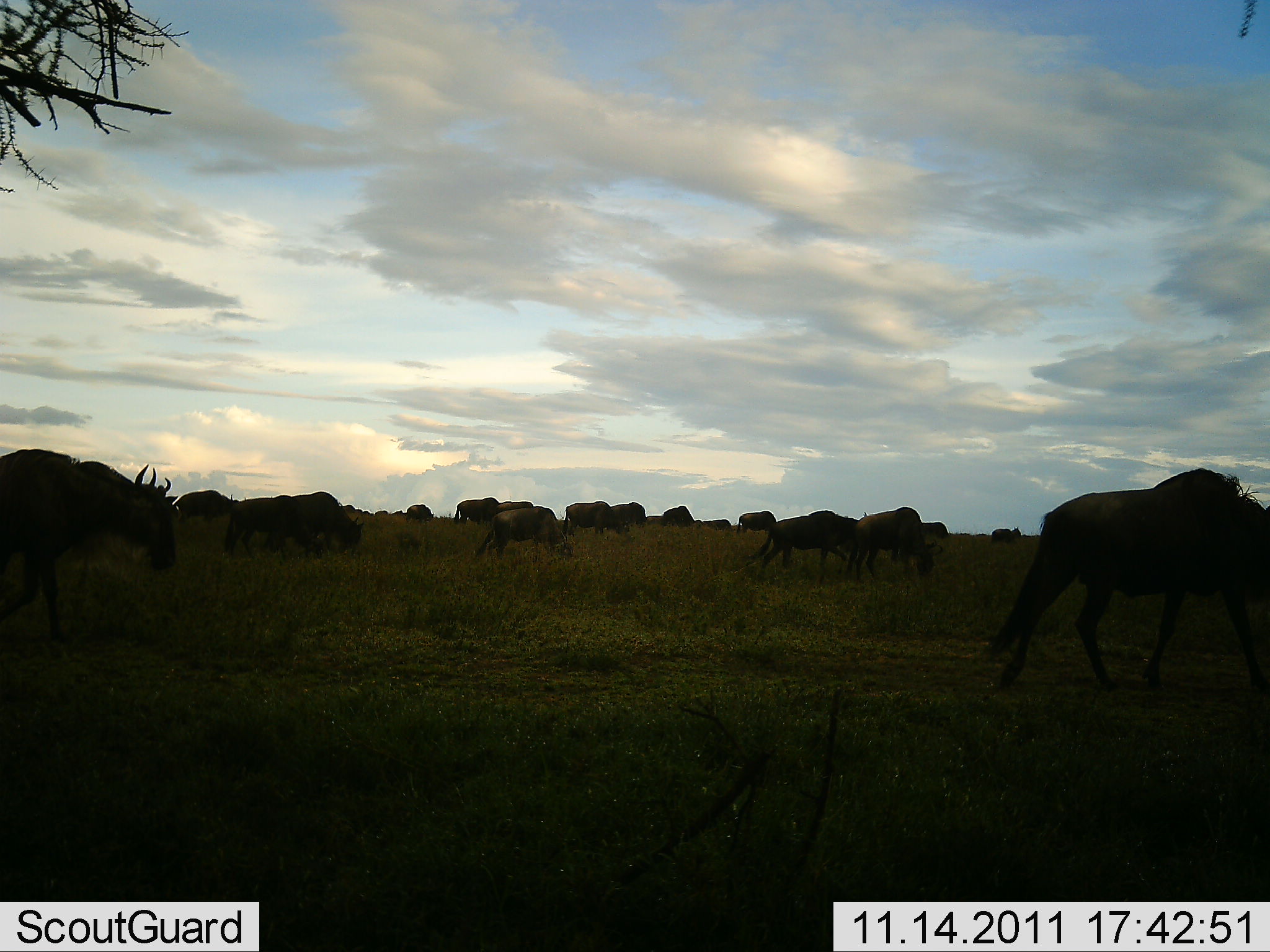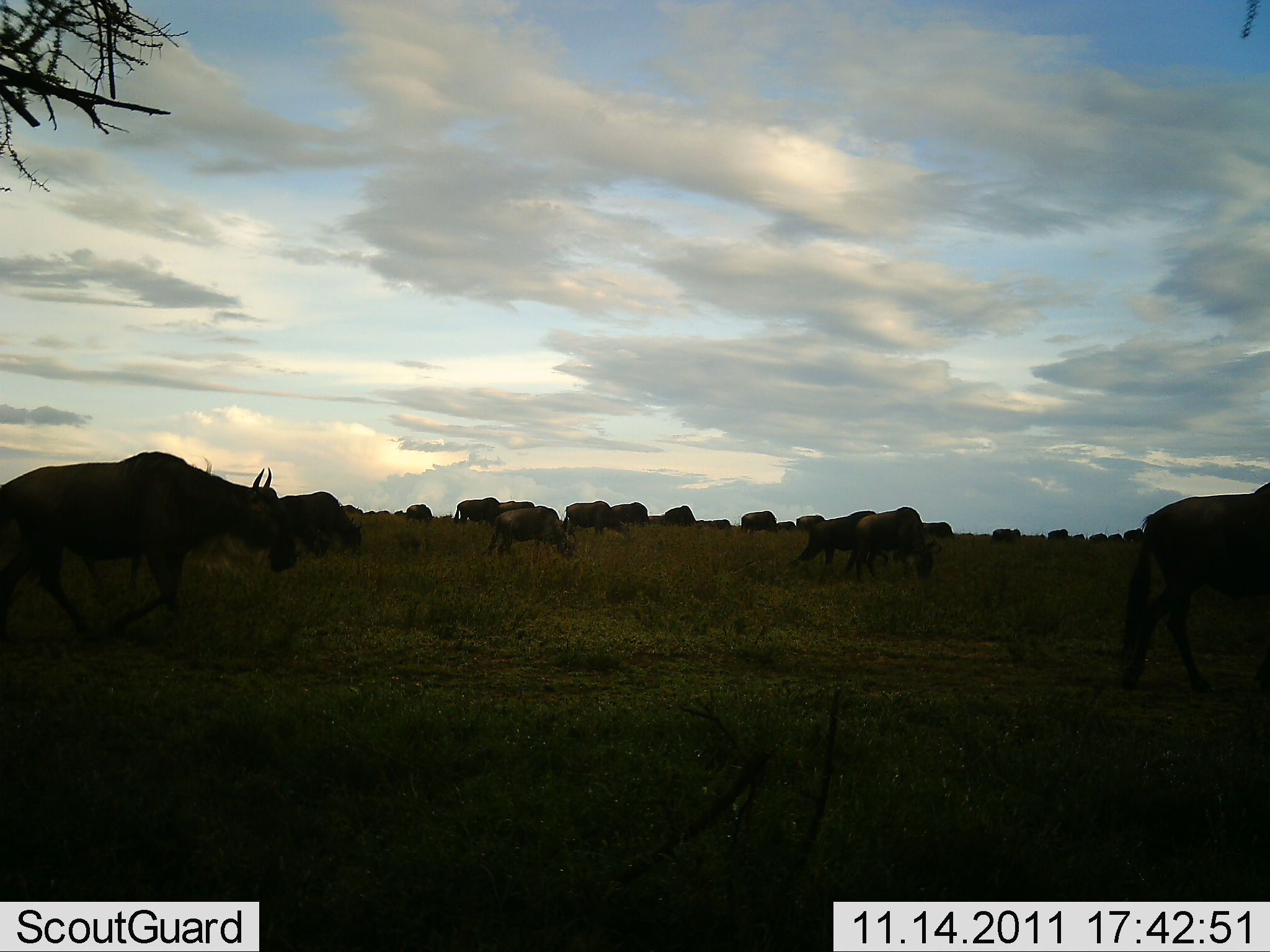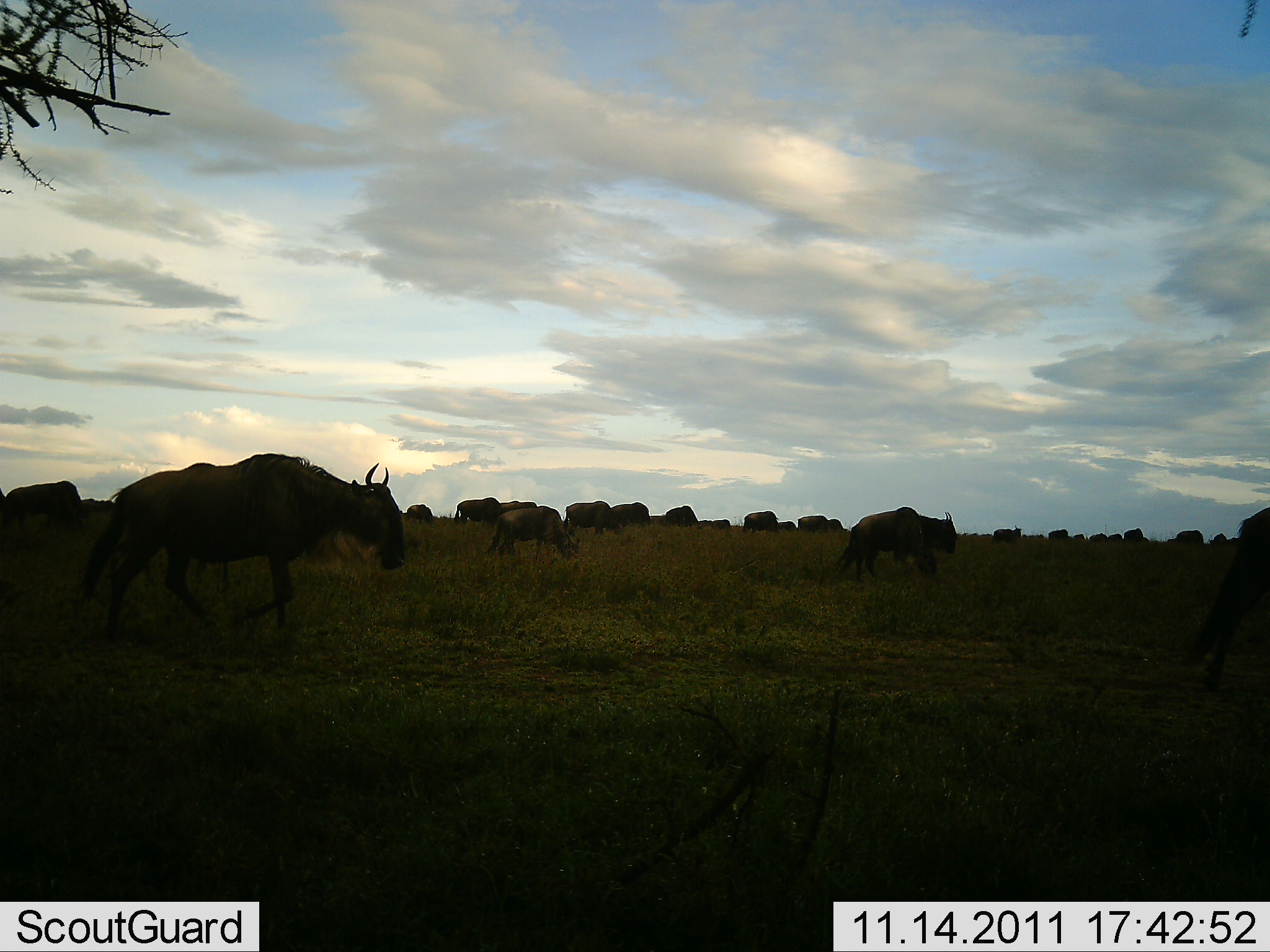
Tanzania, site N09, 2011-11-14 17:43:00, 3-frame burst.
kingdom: Animalia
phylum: Chordata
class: Mammalia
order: Artiodactyla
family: Bovidae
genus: Connochaetes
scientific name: Connochaetes taurinus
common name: blue wildebeest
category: wildebeest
Wildebeest (blue wildebeest) (Connochaetes taurinus), count 11-50. Behavior (volunteer vote fractions): standing 7%, resting 0%, moving 100%, interacting 7%. Young present (vote fraction): 0%. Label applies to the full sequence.